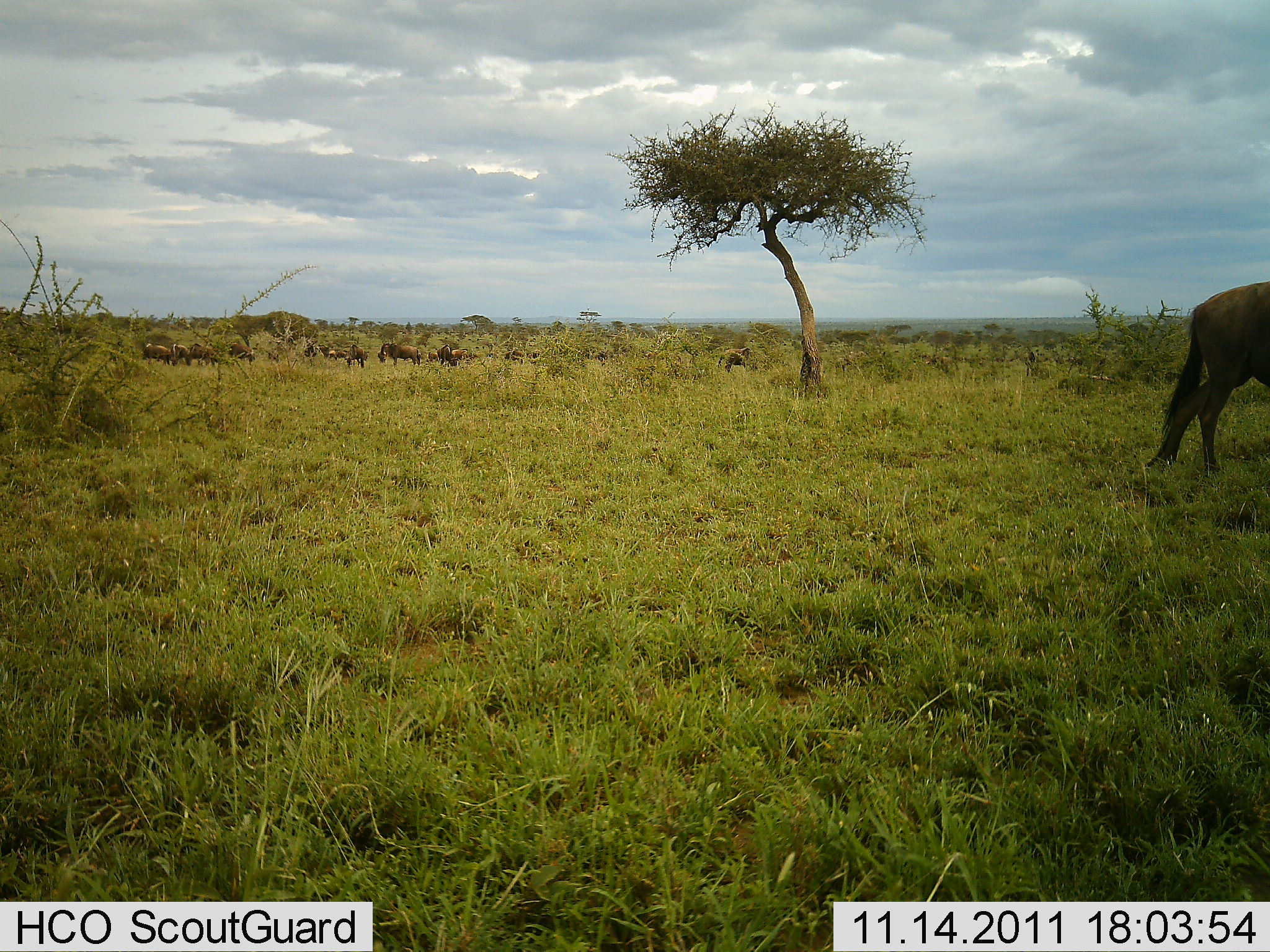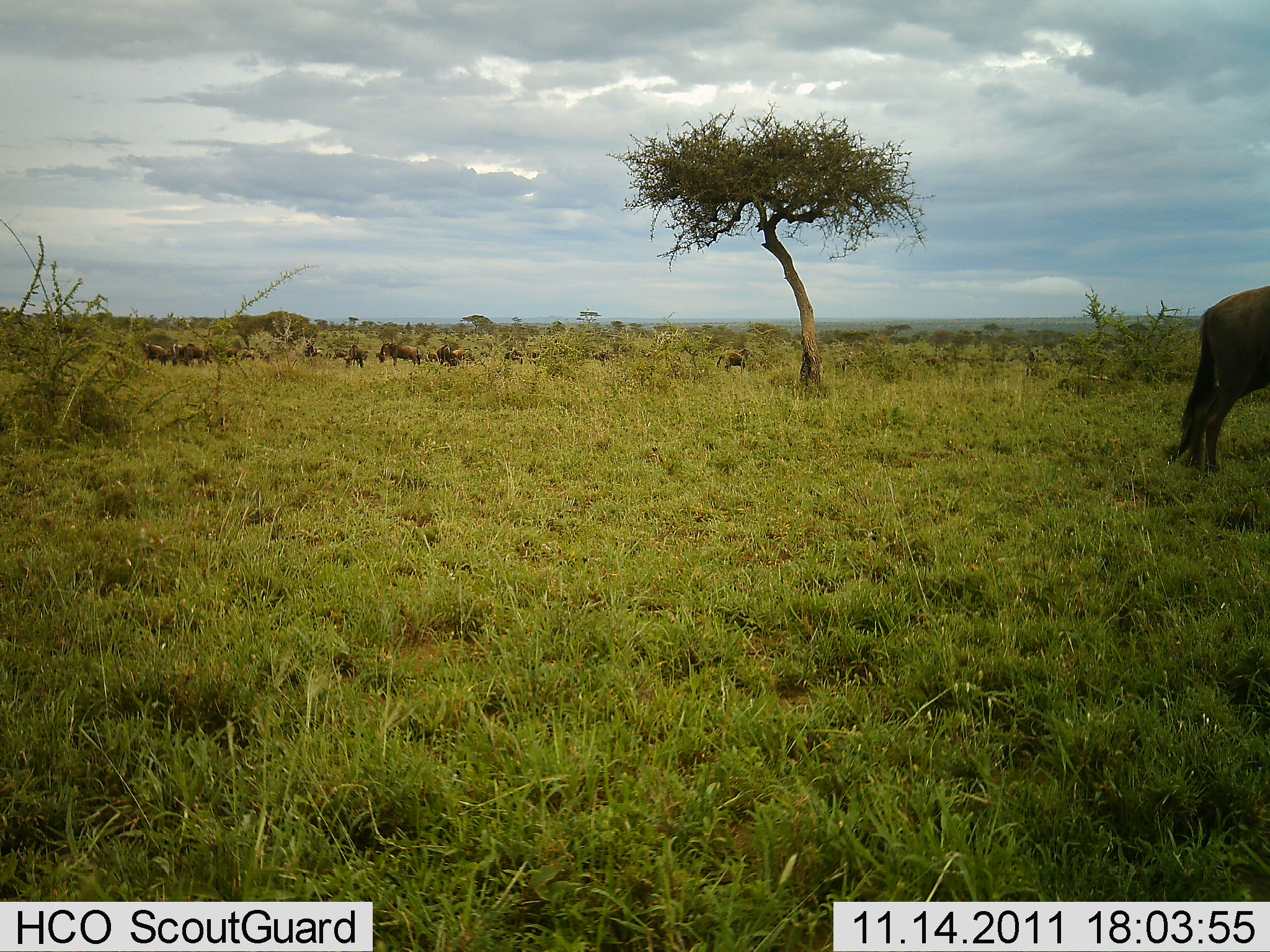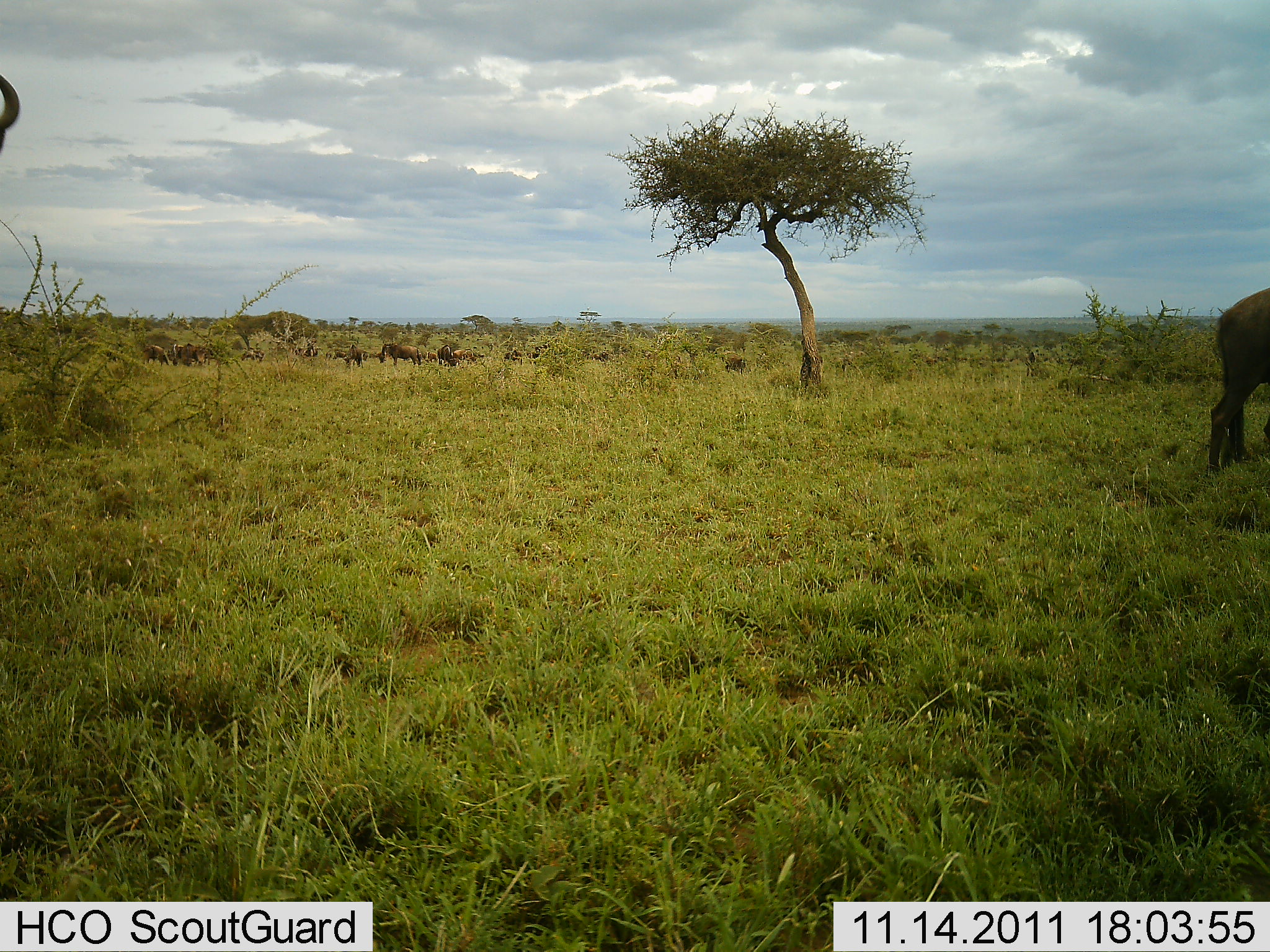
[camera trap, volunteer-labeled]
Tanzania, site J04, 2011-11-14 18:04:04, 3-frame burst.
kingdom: Animalia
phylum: Chordata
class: Mammalia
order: Artiodactyla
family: Bovidae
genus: Connochaetes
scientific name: Connochaetes taurinus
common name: blue wildebeest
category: wildebeest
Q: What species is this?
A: Wildebeest (blue wildebeest) (Connochaetes taurinus).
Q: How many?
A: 11-50.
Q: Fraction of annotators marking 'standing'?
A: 53%.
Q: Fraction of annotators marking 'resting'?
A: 0%.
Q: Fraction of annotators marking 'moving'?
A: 53%.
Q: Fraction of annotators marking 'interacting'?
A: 0%.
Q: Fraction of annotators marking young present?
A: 0%.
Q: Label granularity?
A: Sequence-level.